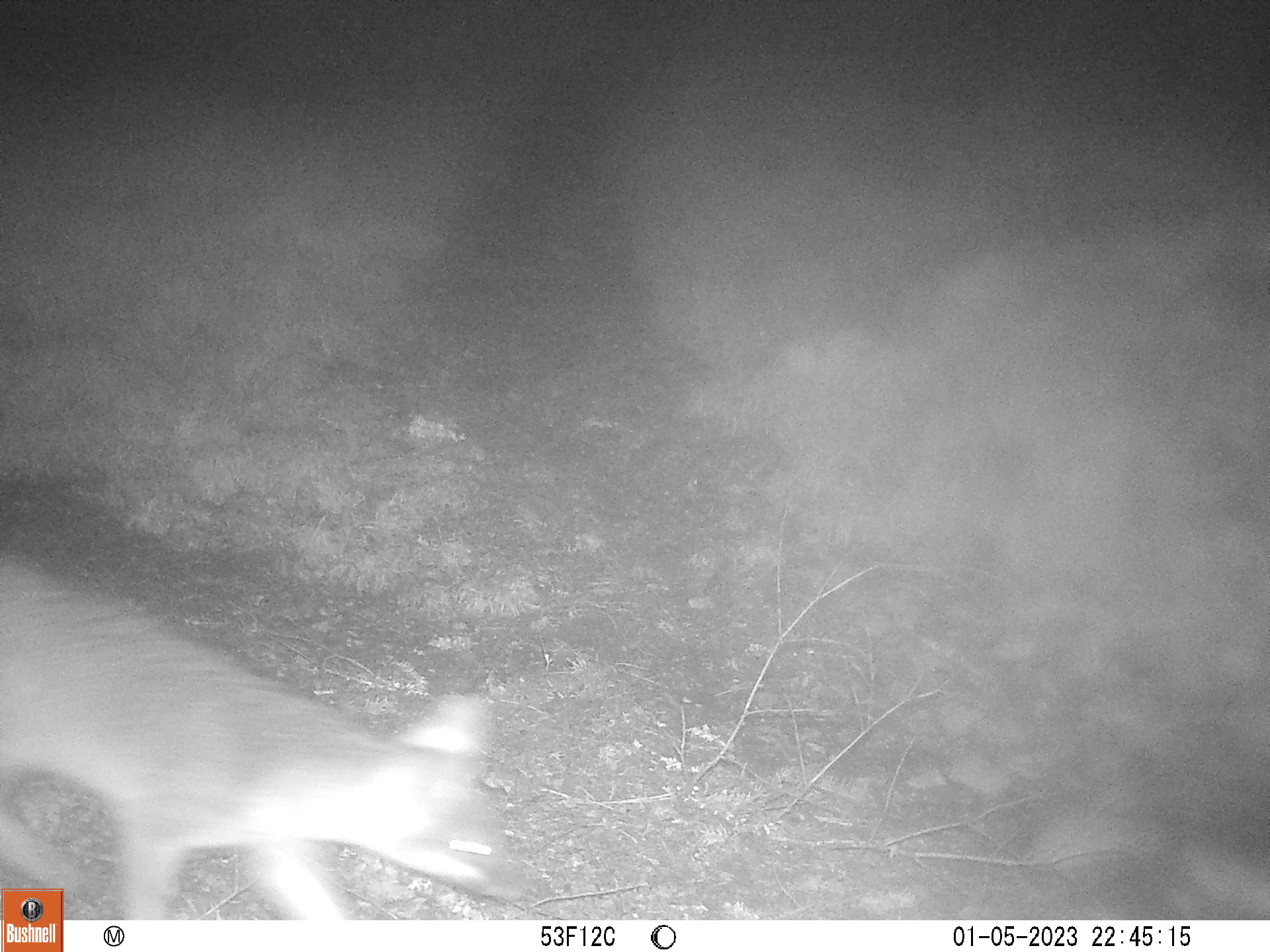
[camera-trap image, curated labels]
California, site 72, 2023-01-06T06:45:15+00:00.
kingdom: Animalia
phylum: Chordata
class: Mammalia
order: Carnivora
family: Canidae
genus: Urocyon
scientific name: Urocyon cinereoargenteus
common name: gray fox